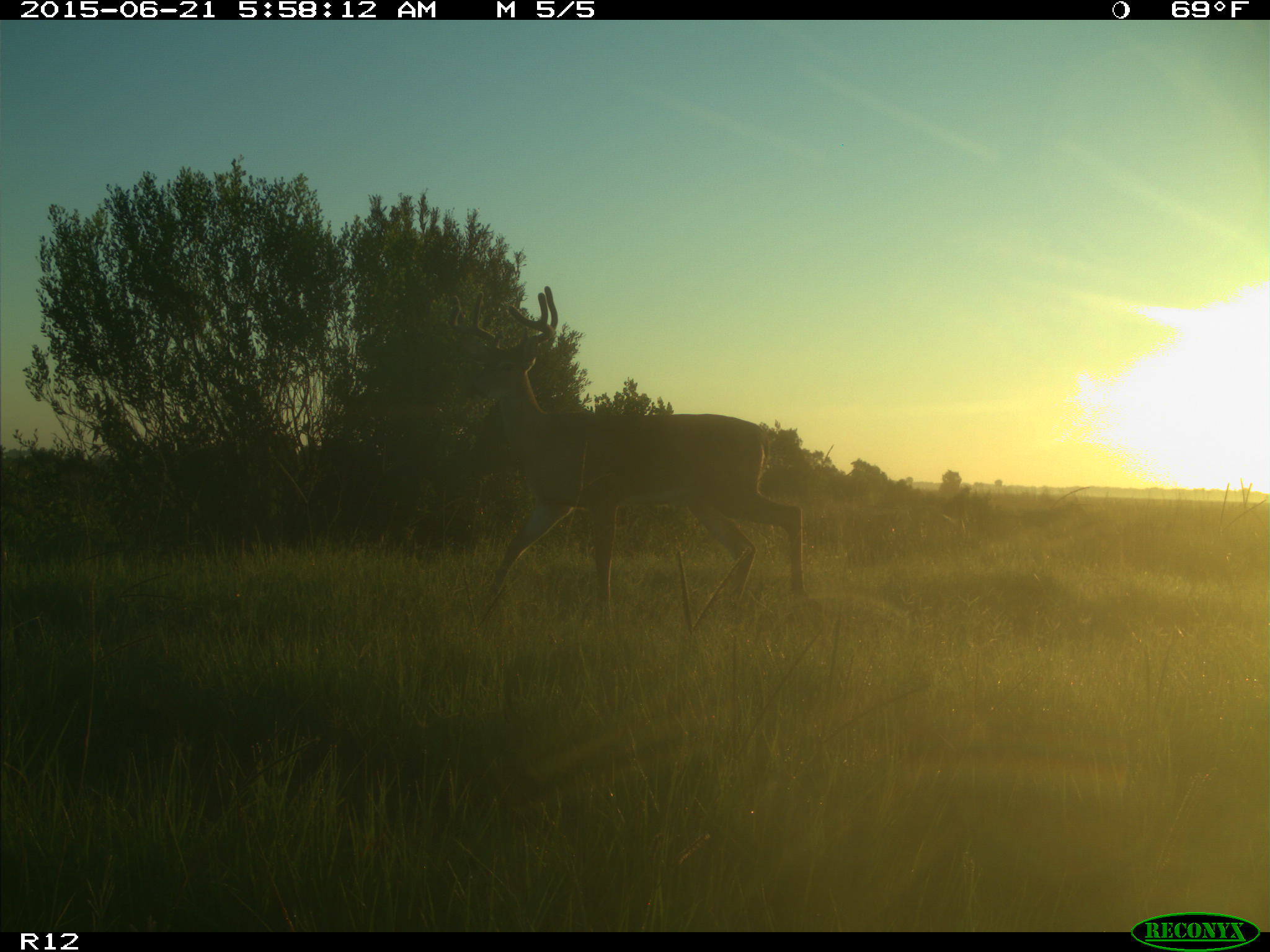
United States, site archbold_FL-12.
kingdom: Animalia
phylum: Chordata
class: Mammalia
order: Artiodactyla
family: Cervidae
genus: Odocoileus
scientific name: Odocoileus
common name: deer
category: unidentified deer